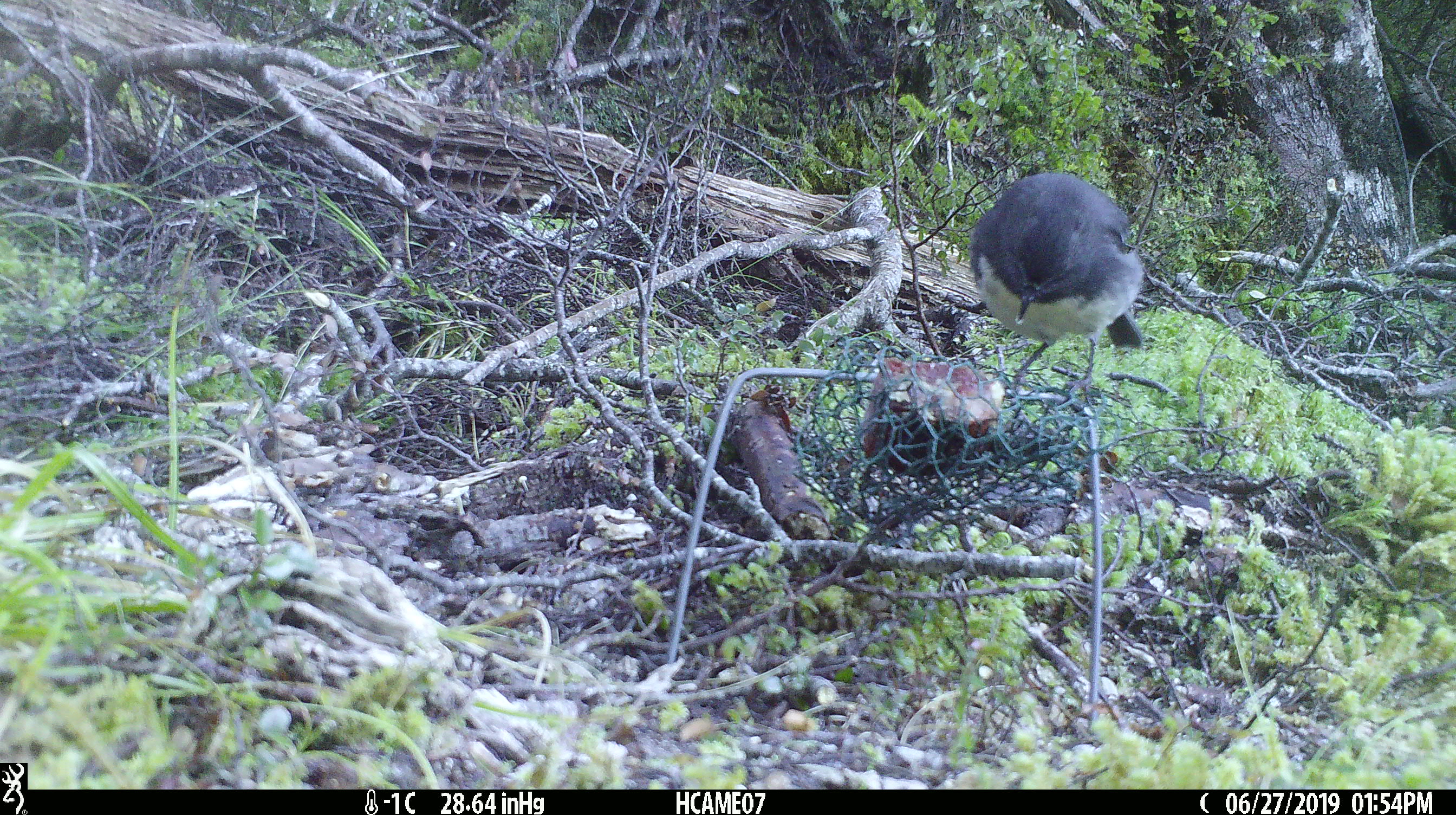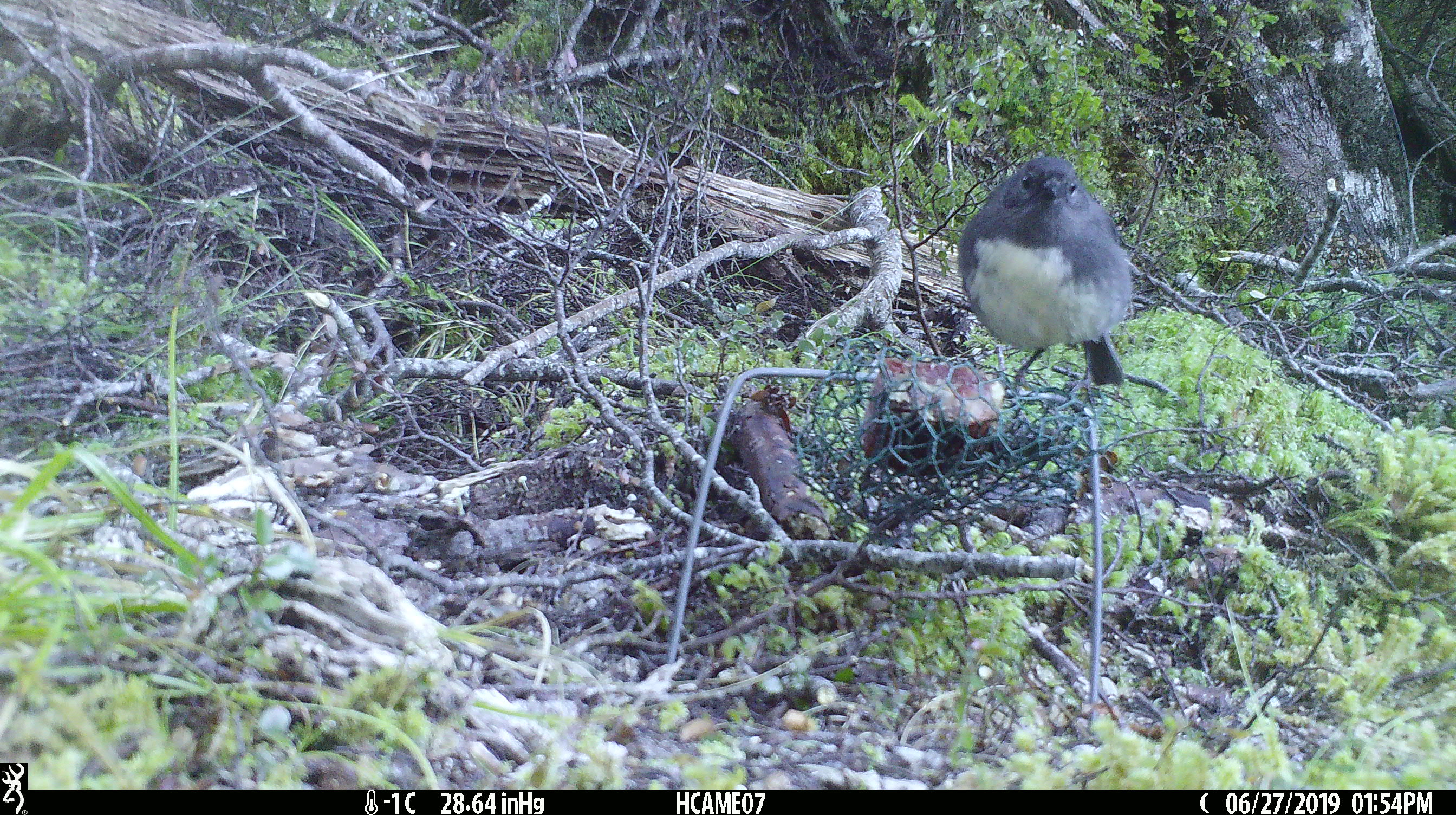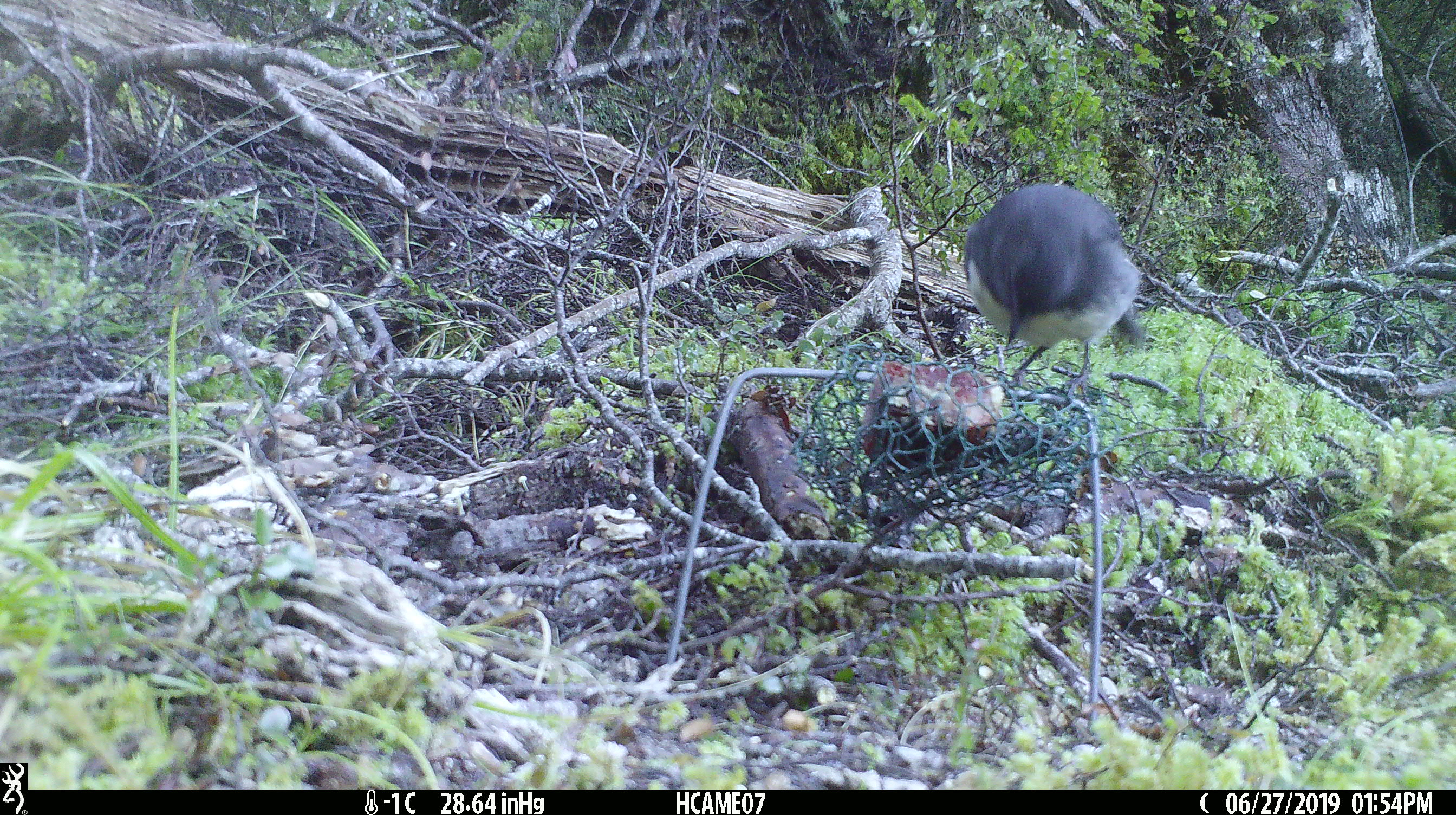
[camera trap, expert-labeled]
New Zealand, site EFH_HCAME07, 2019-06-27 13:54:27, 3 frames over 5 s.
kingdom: Animalia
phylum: Chordata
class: Aves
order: Passeriformes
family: Petroicidae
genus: Petroica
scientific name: Petroica australis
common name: new zealand robin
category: robin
Robin (new zealand robin) (Petroica australis).